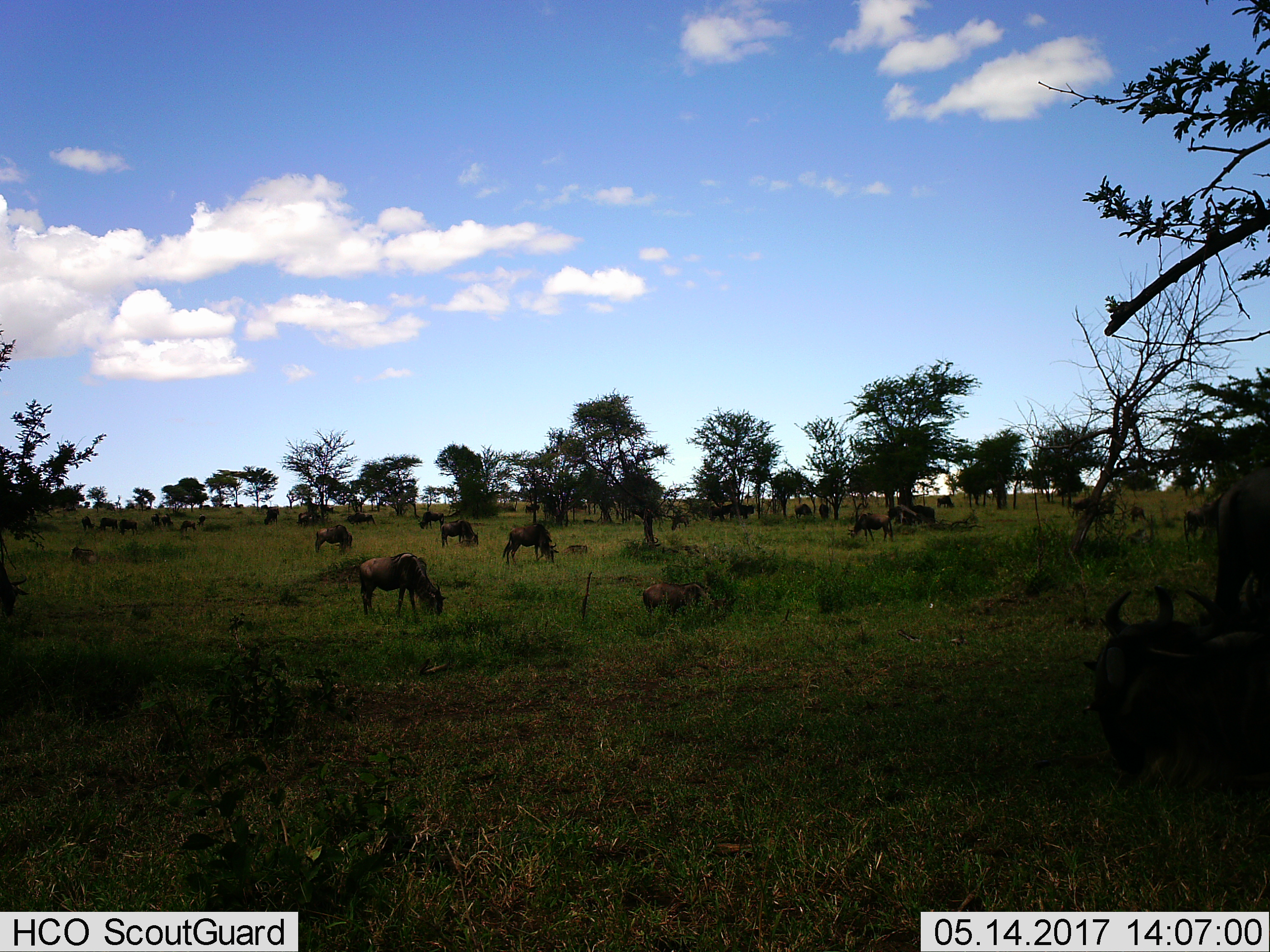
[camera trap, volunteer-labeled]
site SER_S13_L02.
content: unidentified animal